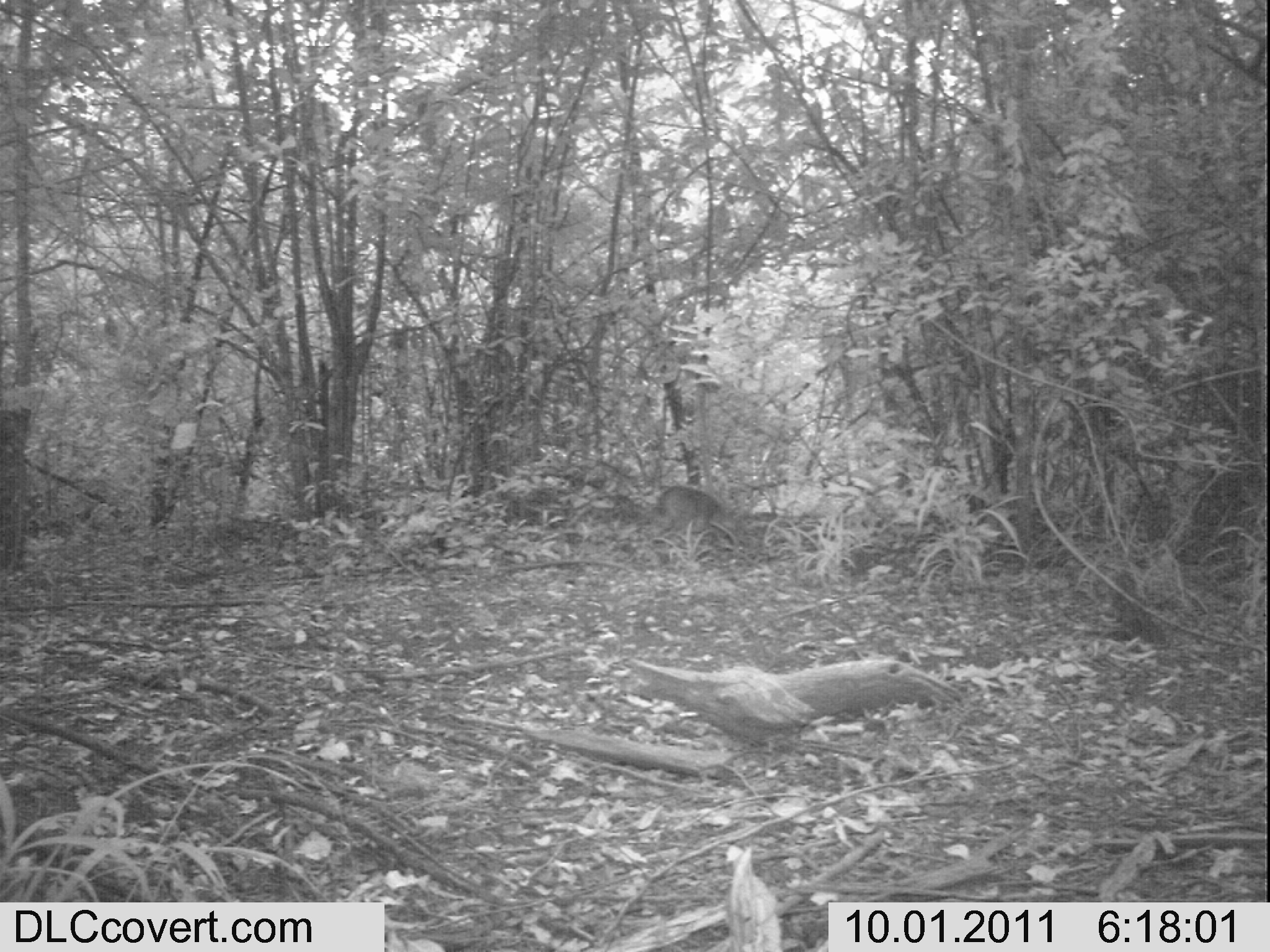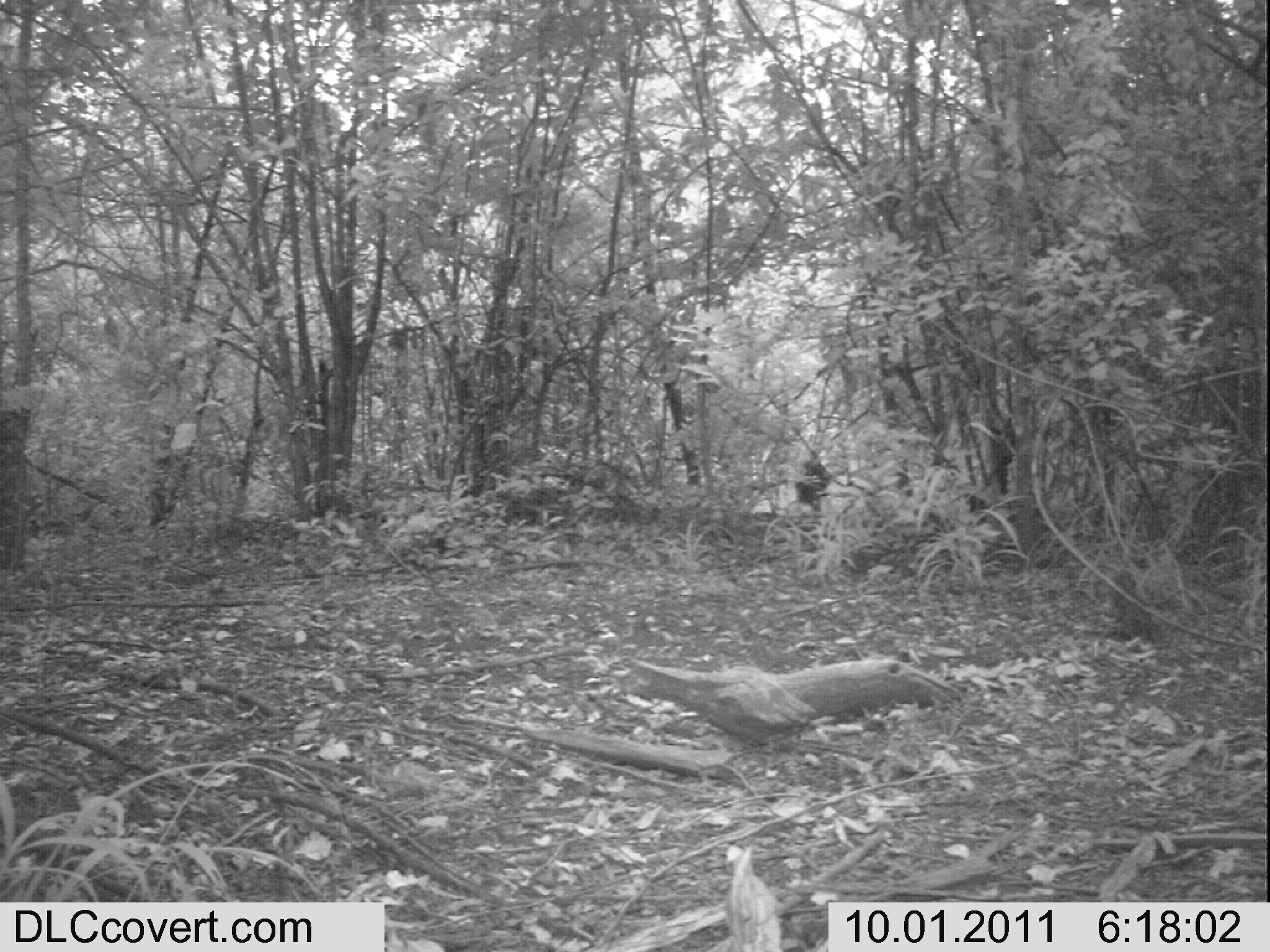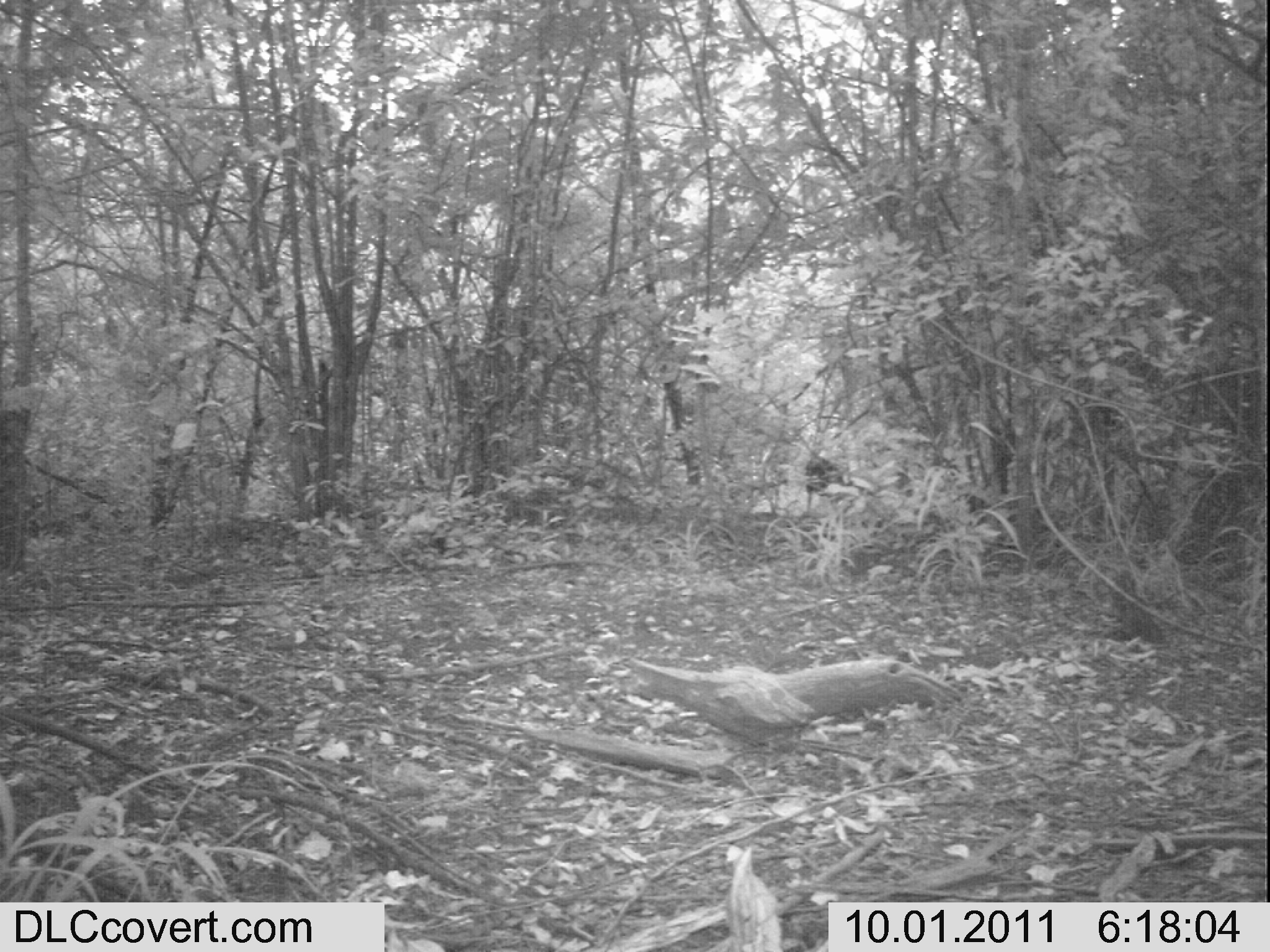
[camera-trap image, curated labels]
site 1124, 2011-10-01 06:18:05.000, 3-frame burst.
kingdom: Animalia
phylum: Chordata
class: Mammalia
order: Artiodactyla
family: Bovidae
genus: Capra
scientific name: Capra aegagrus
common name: wild goat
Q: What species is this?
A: Capra aegagrus (wild goat).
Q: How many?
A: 1.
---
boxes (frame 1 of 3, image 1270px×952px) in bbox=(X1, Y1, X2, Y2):
capra aegagrus: bbox=(656, 486, 722, 529)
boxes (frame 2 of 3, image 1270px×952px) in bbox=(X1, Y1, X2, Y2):
capra aegagrus: bbox=(795, 461, 831, 504)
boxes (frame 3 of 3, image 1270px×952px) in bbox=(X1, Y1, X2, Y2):
capra aegagrus: bbox=(803, 450, 854, 510)